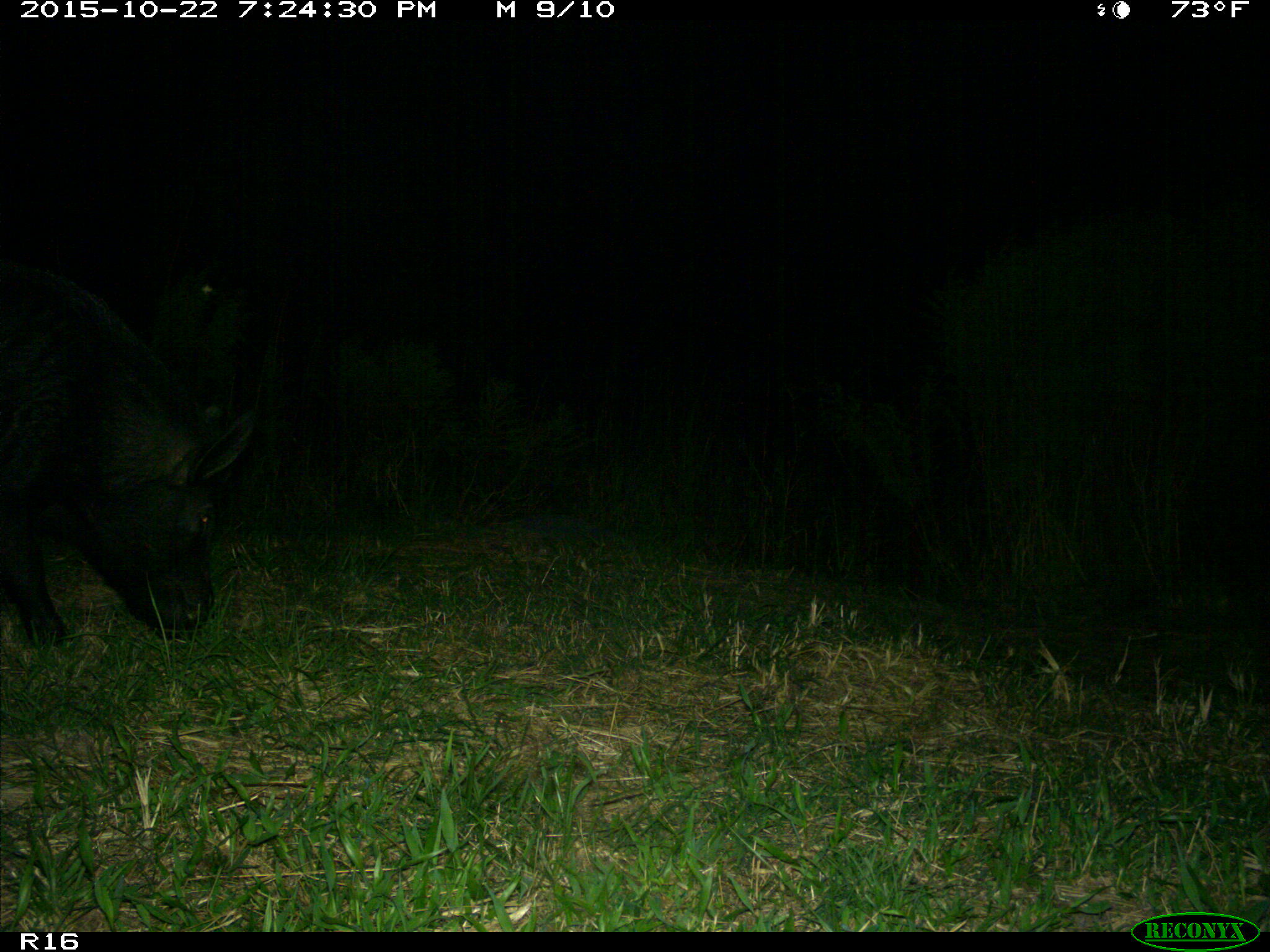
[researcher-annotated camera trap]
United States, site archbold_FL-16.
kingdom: Animalia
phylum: Chordata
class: Mammalia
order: Artiodactyla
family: Suidae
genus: Sus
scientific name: Sus scrofa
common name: wild boar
Sus scrofa (wild boar).